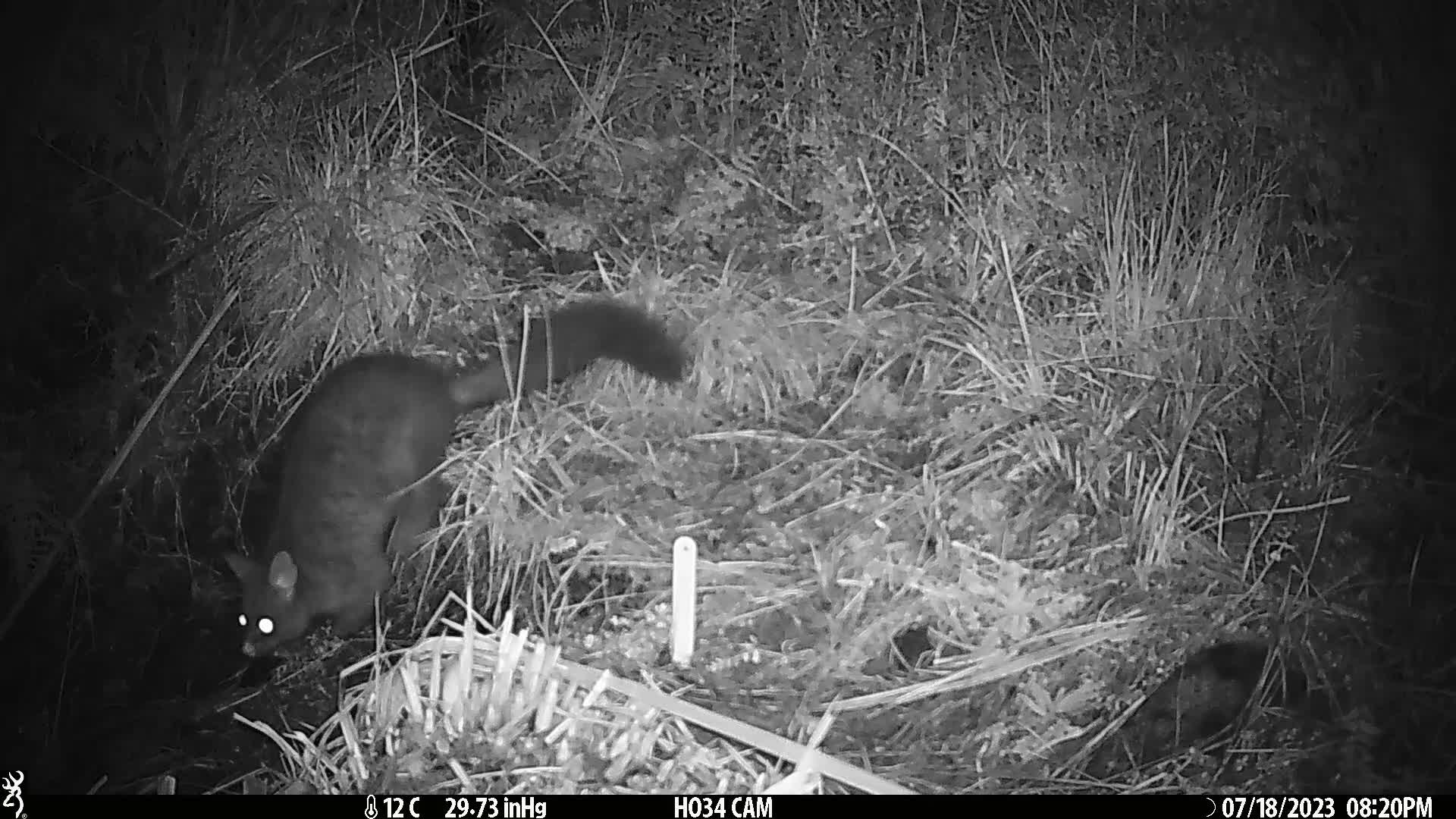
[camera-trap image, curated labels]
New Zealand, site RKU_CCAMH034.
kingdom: Animalia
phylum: Chordata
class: Mammalia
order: Diprotodontia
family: Phalangeridae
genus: Trichosurus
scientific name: Trichosurus vulpecula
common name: common brushtail possum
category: possum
Possum (common brushtail possum) (Trichosurus vulpecula).